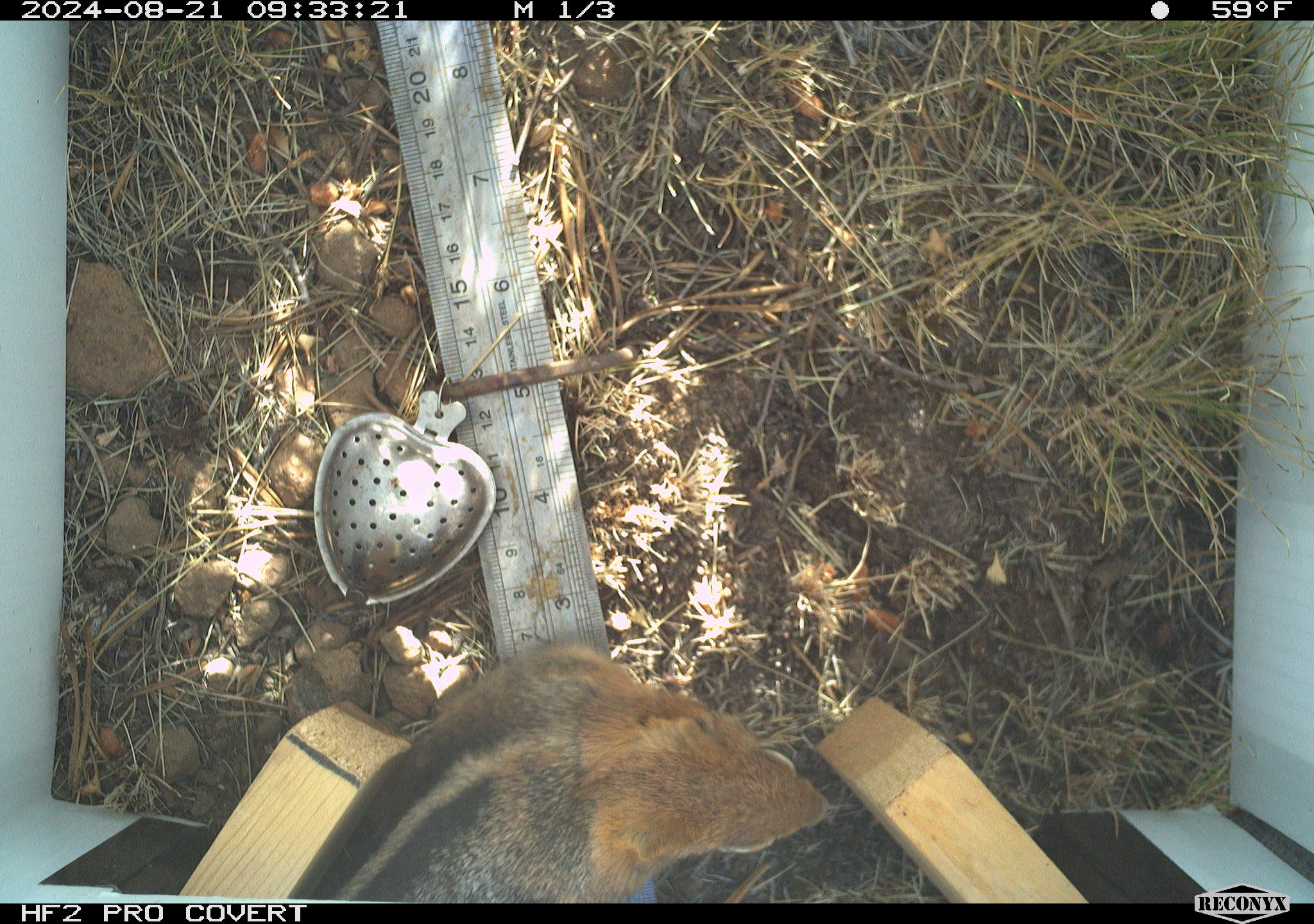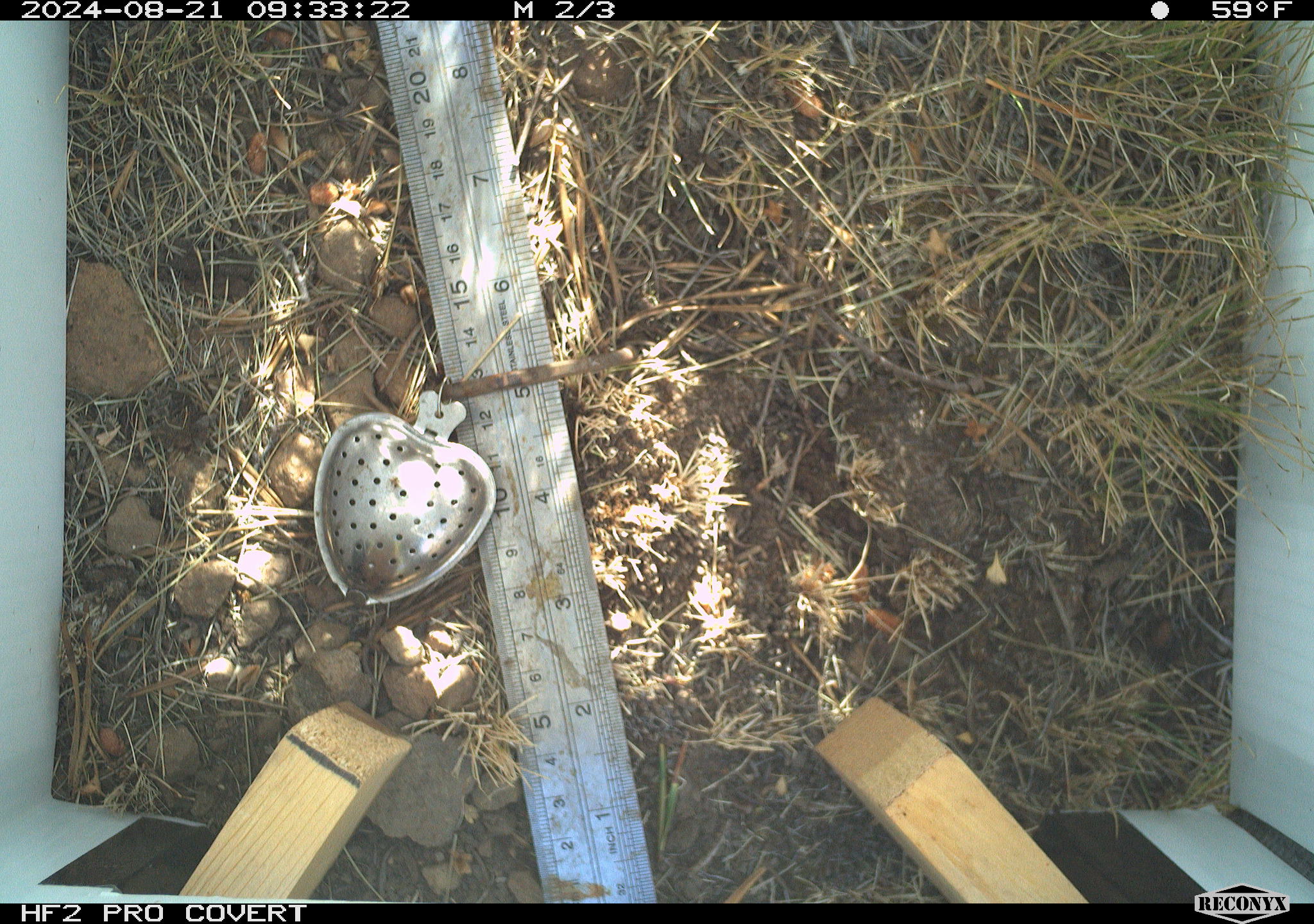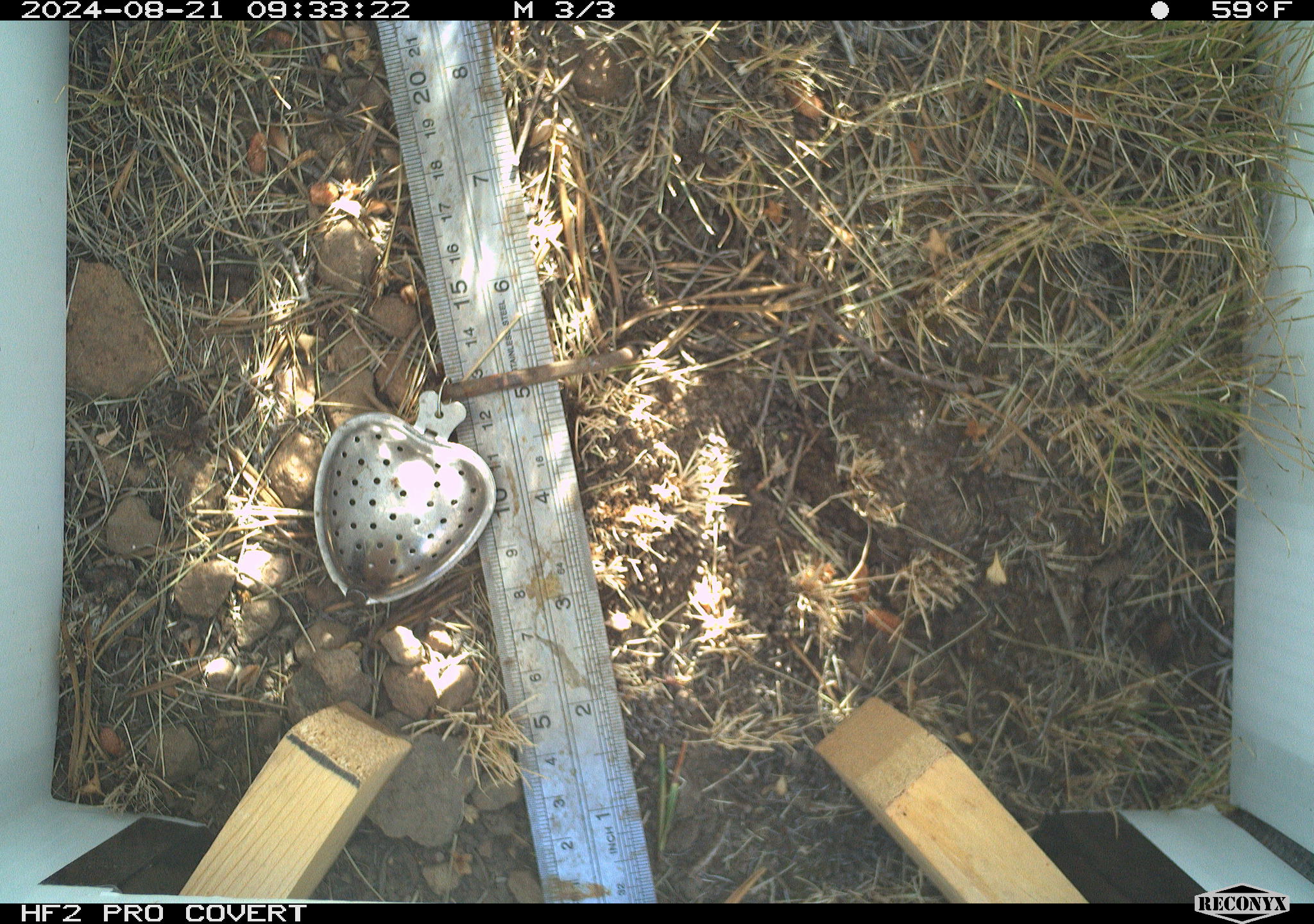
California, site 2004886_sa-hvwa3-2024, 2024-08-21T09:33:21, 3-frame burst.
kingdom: Animalia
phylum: Chordata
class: Mammalia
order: Rodentia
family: Sciuridae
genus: Callospermophilus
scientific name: Callospermophilus lateralis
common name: golden mantled ground squirrel